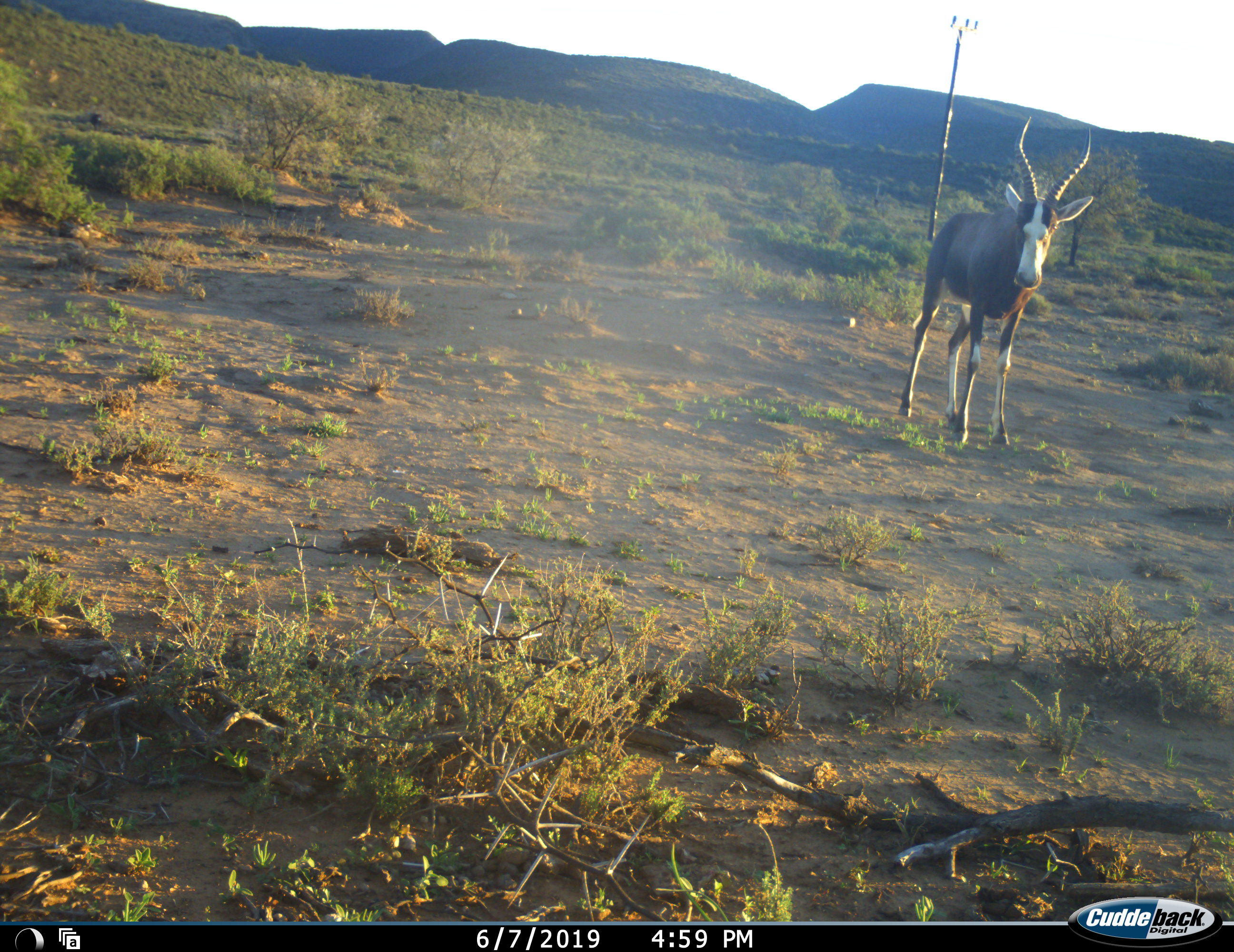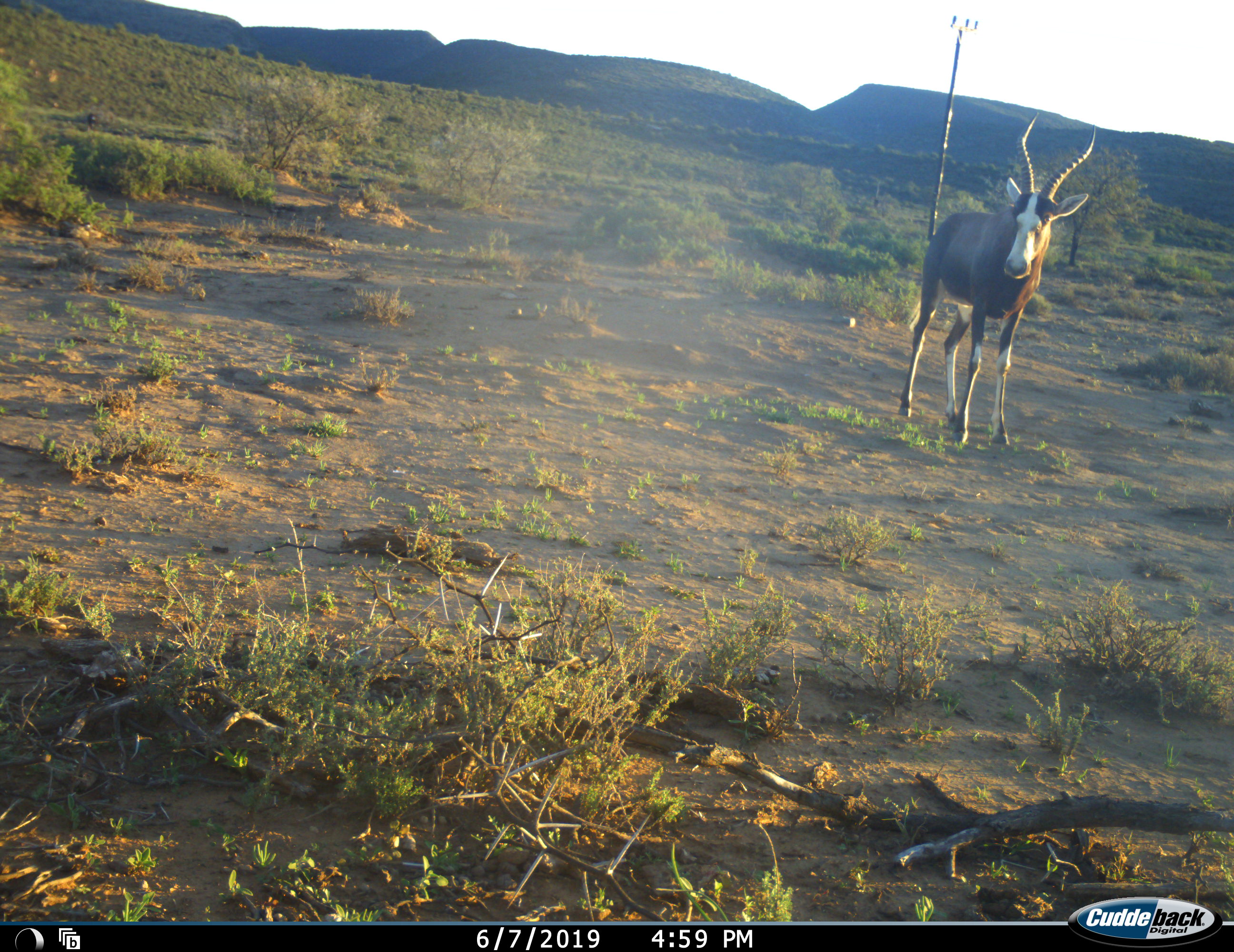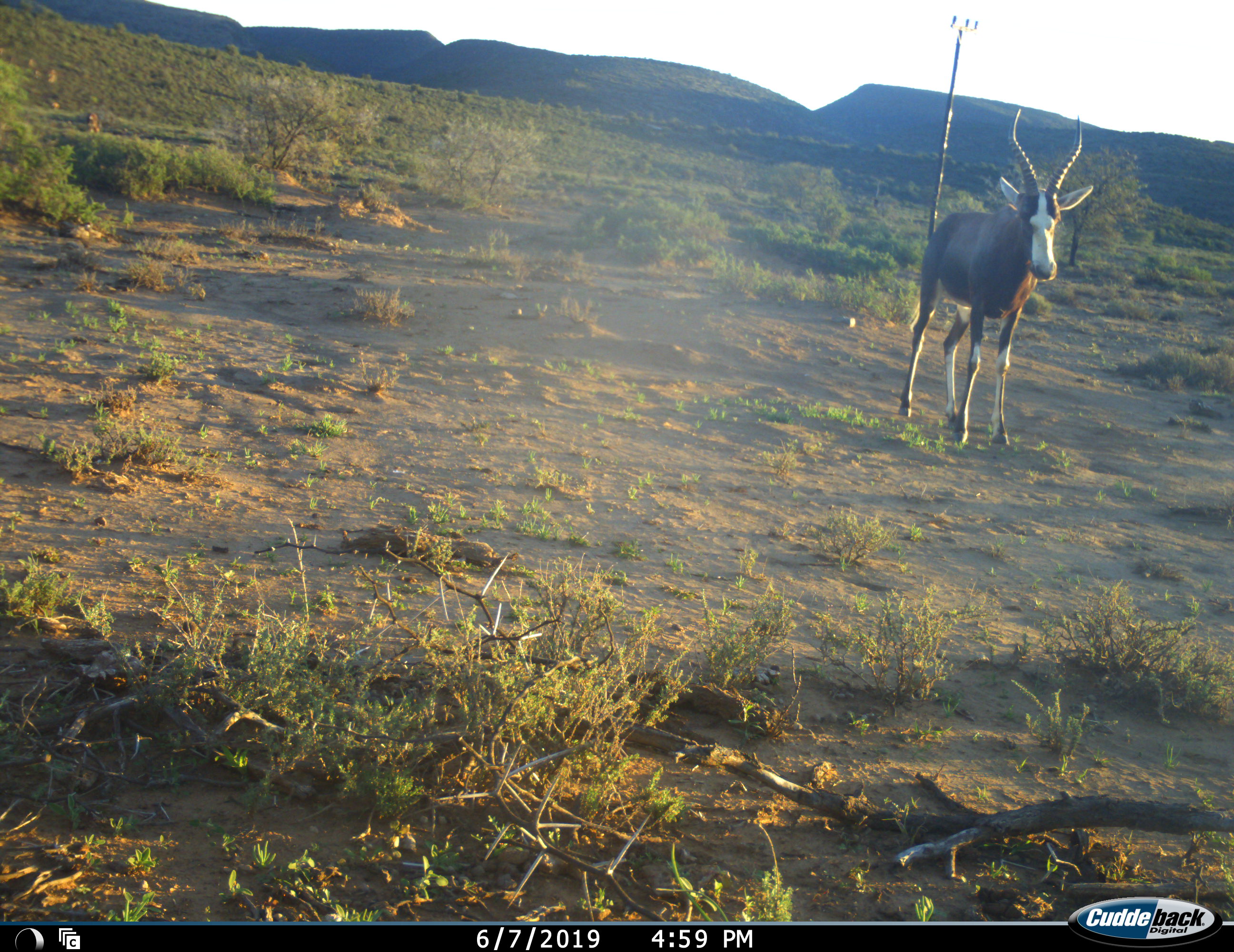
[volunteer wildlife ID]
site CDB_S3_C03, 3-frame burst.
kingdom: Animalia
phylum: Chordata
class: Mammalia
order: Artiodactyla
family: Bovidae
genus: Damaliscus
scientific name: Damaliscus pygargus phillipsi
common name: blesbok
Blesbok (Damaliscus pygargus phillipsi), count 1. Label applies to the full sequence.